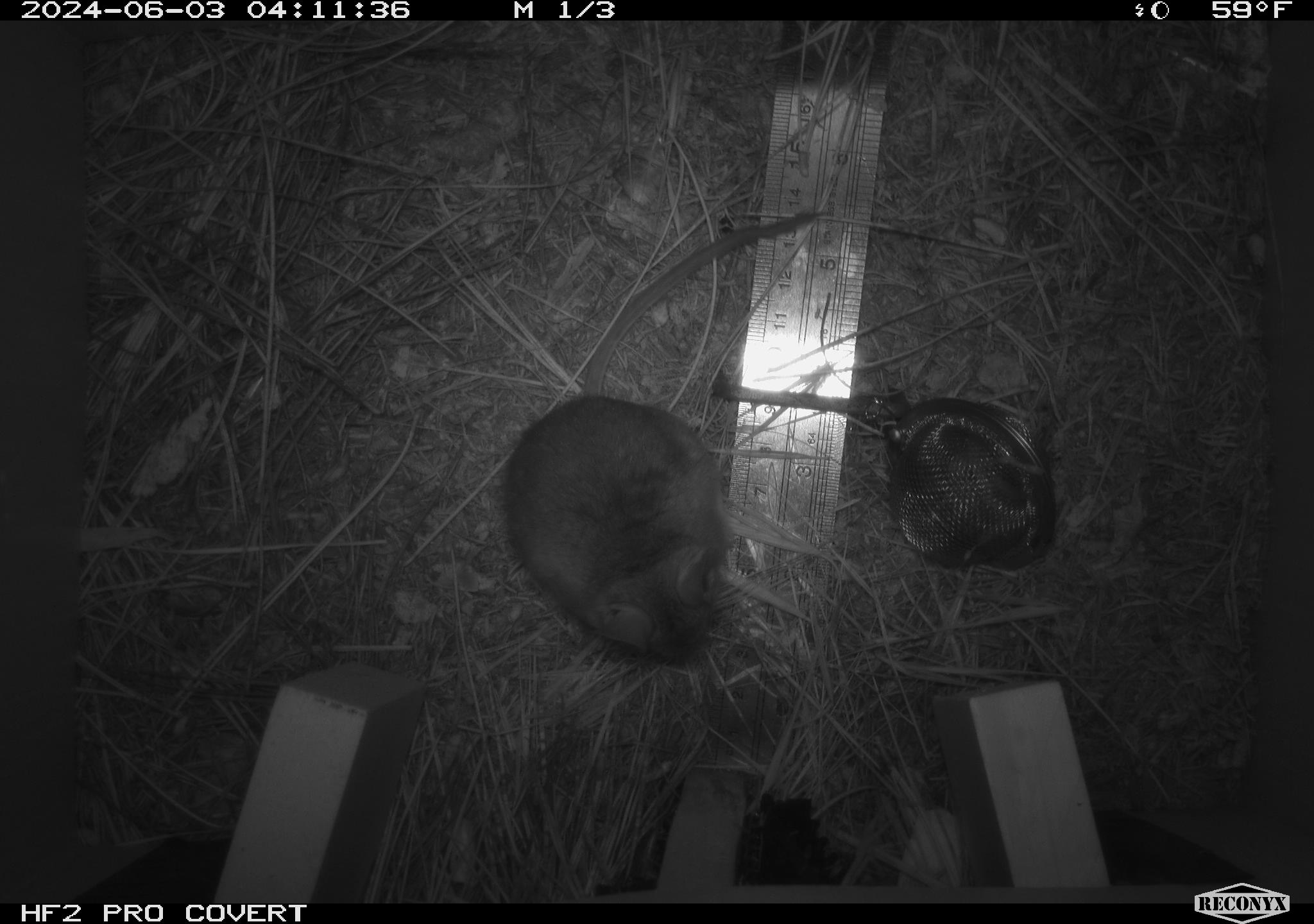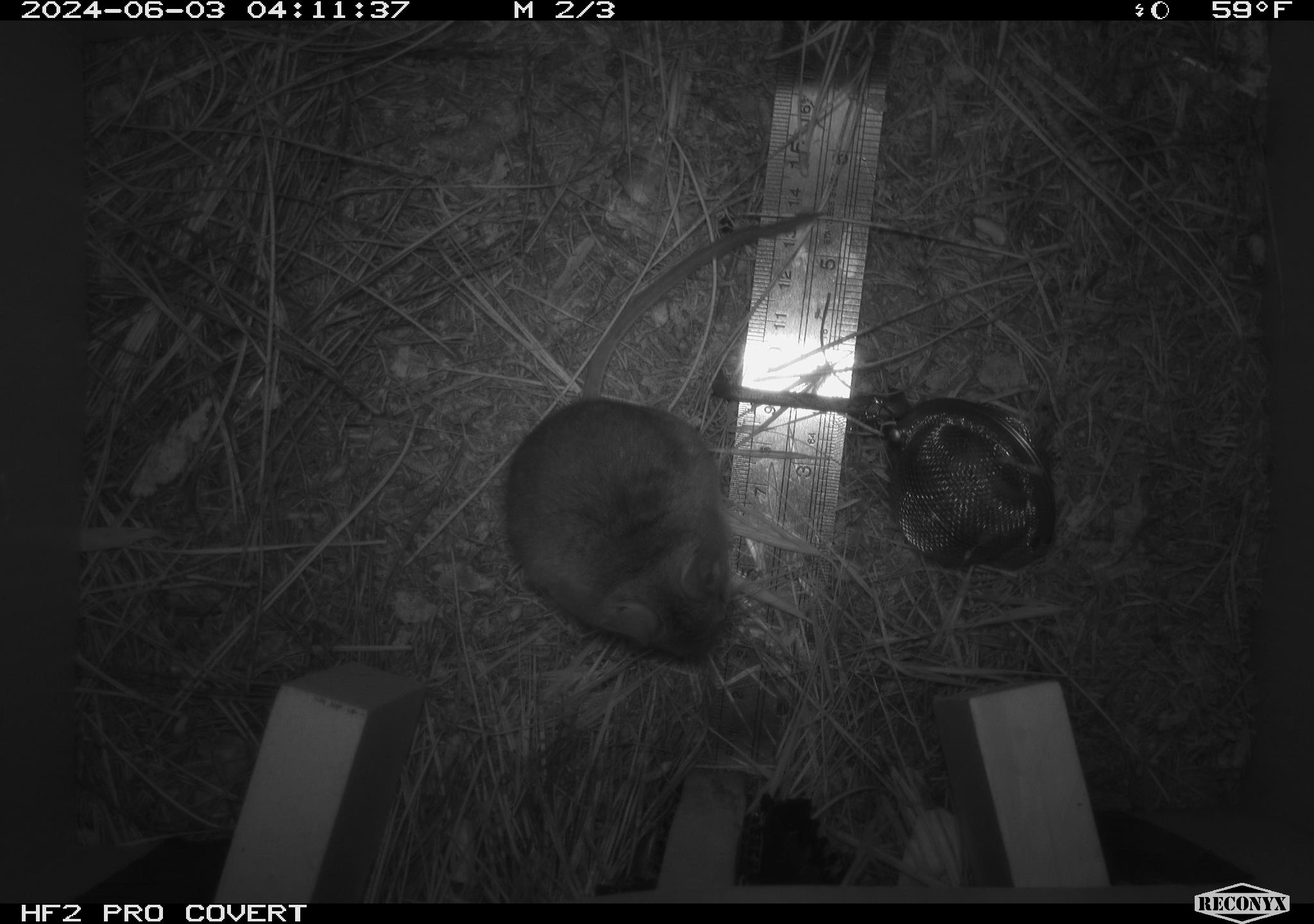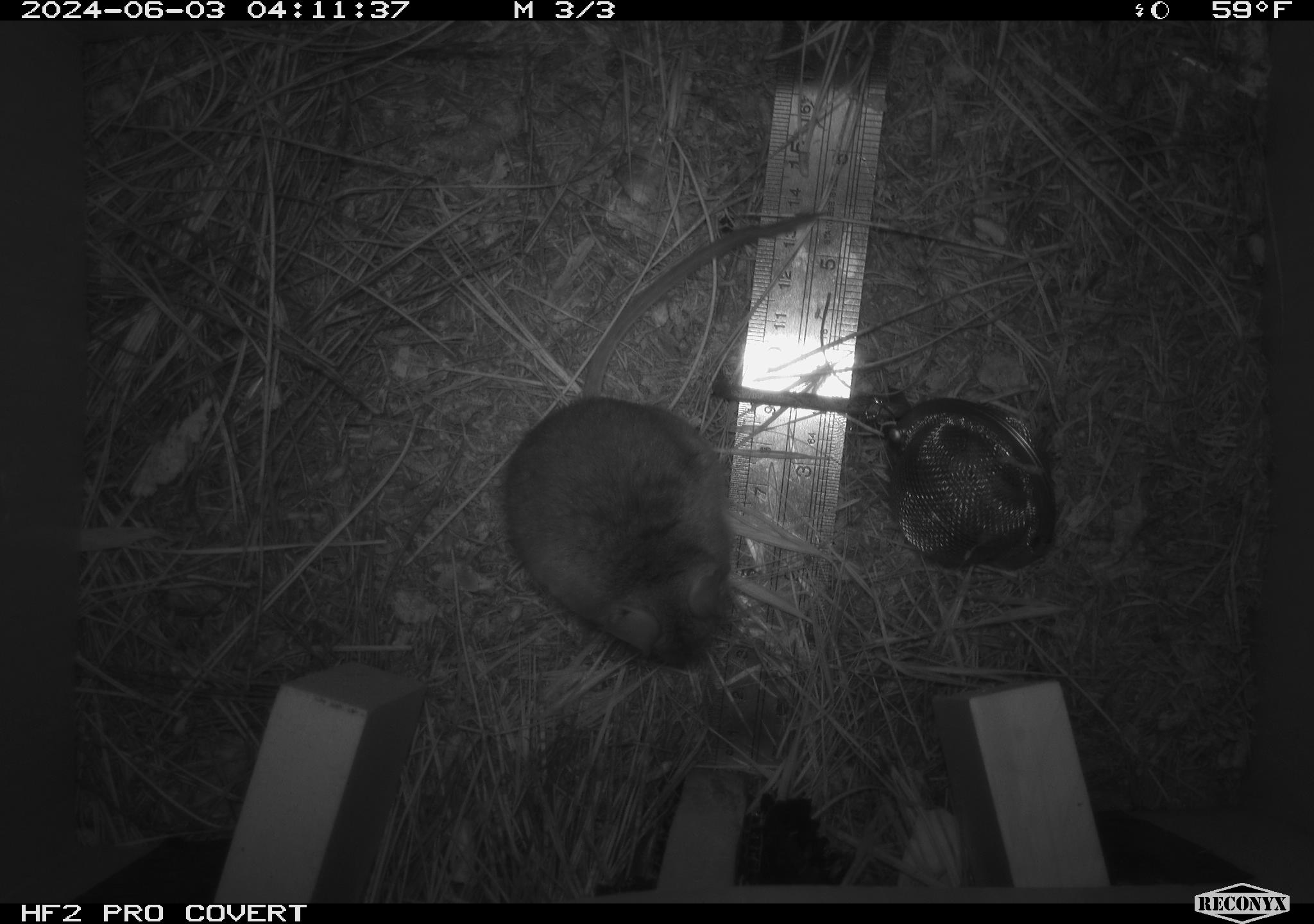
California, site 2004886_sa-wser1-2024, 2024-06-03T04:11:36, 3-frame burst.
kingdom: Animalia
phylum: Chordata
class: Mammalia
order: Rodentia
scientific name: Rodentia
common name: mouse species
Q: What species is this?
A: Mouse species (Rodentia).